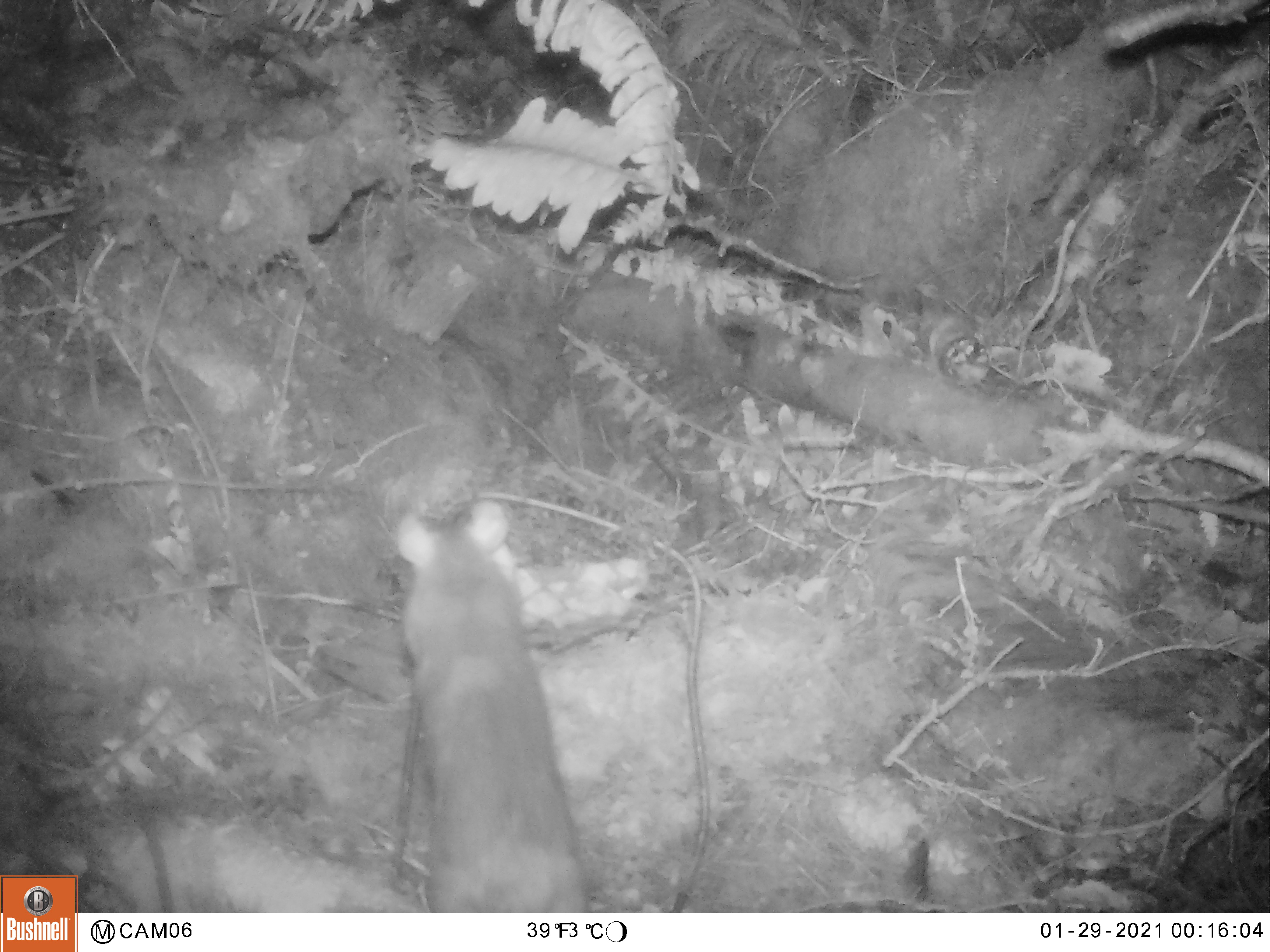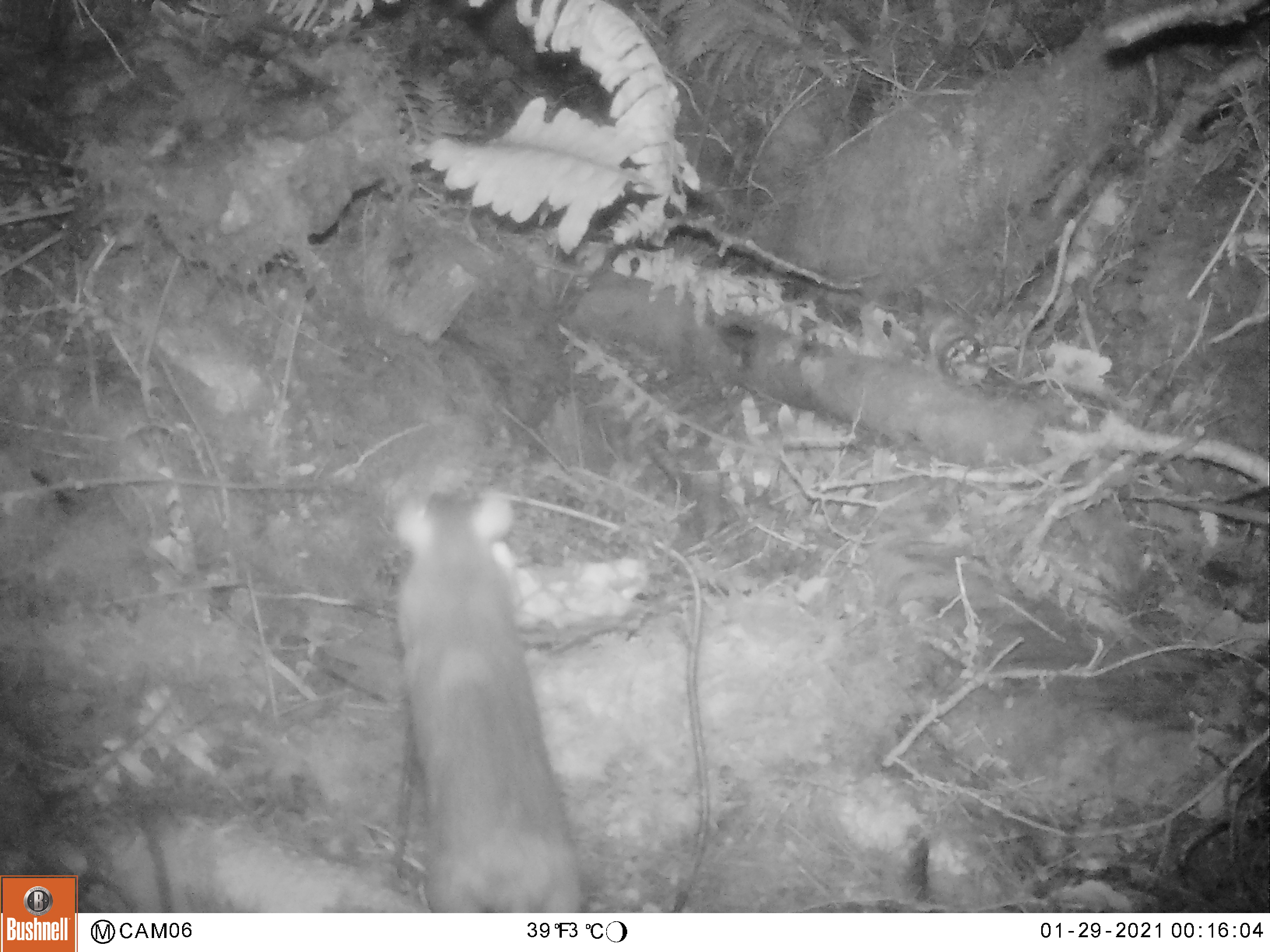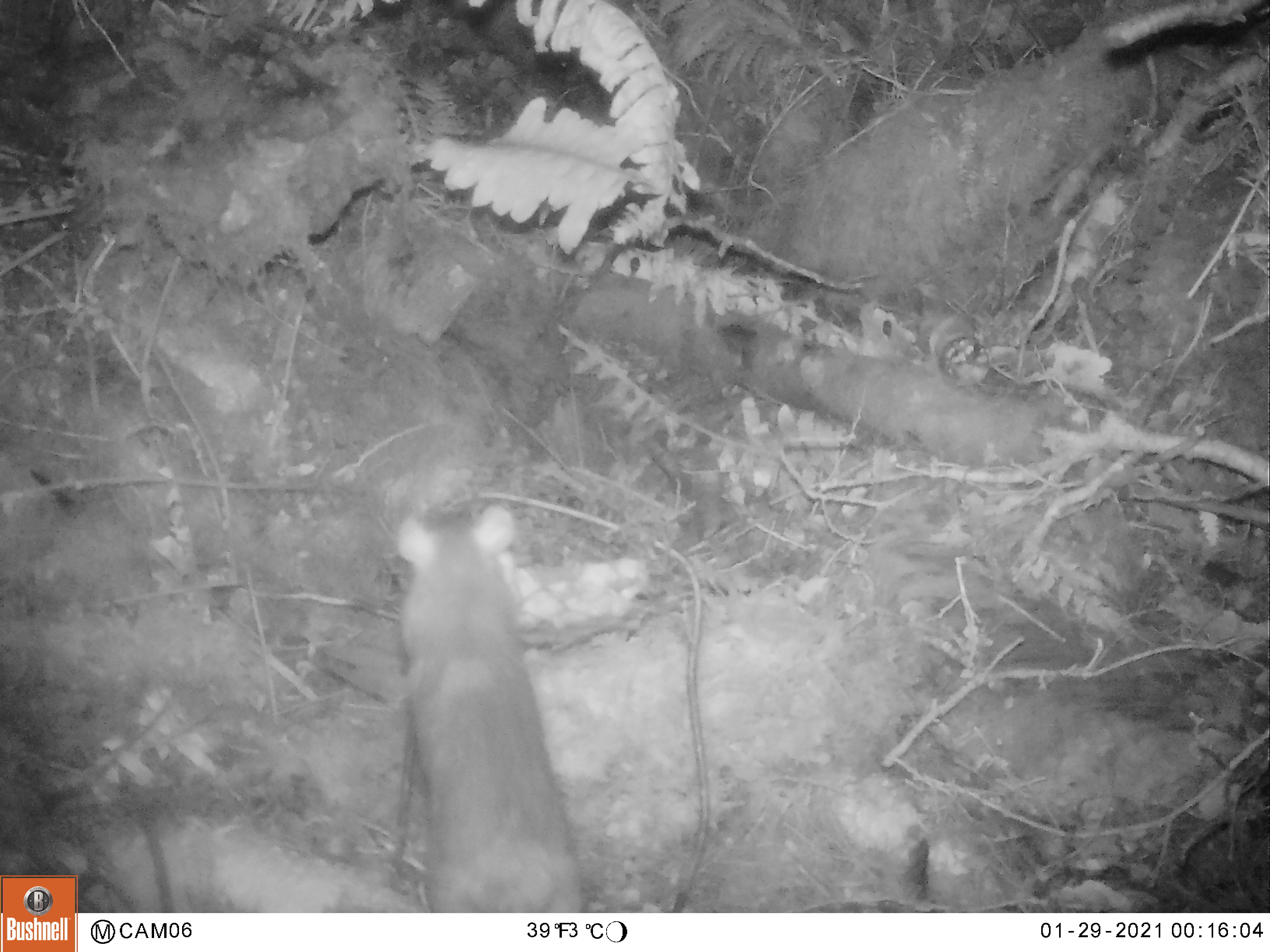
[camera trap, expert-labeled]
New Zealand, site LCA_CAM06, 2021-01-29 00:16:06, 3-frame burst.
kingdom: Animalia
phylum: Chordata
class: Mammalia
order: Rodentia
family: Muridae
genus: Rattus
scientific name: Rattus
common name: rat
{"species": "rat (Rattus)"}